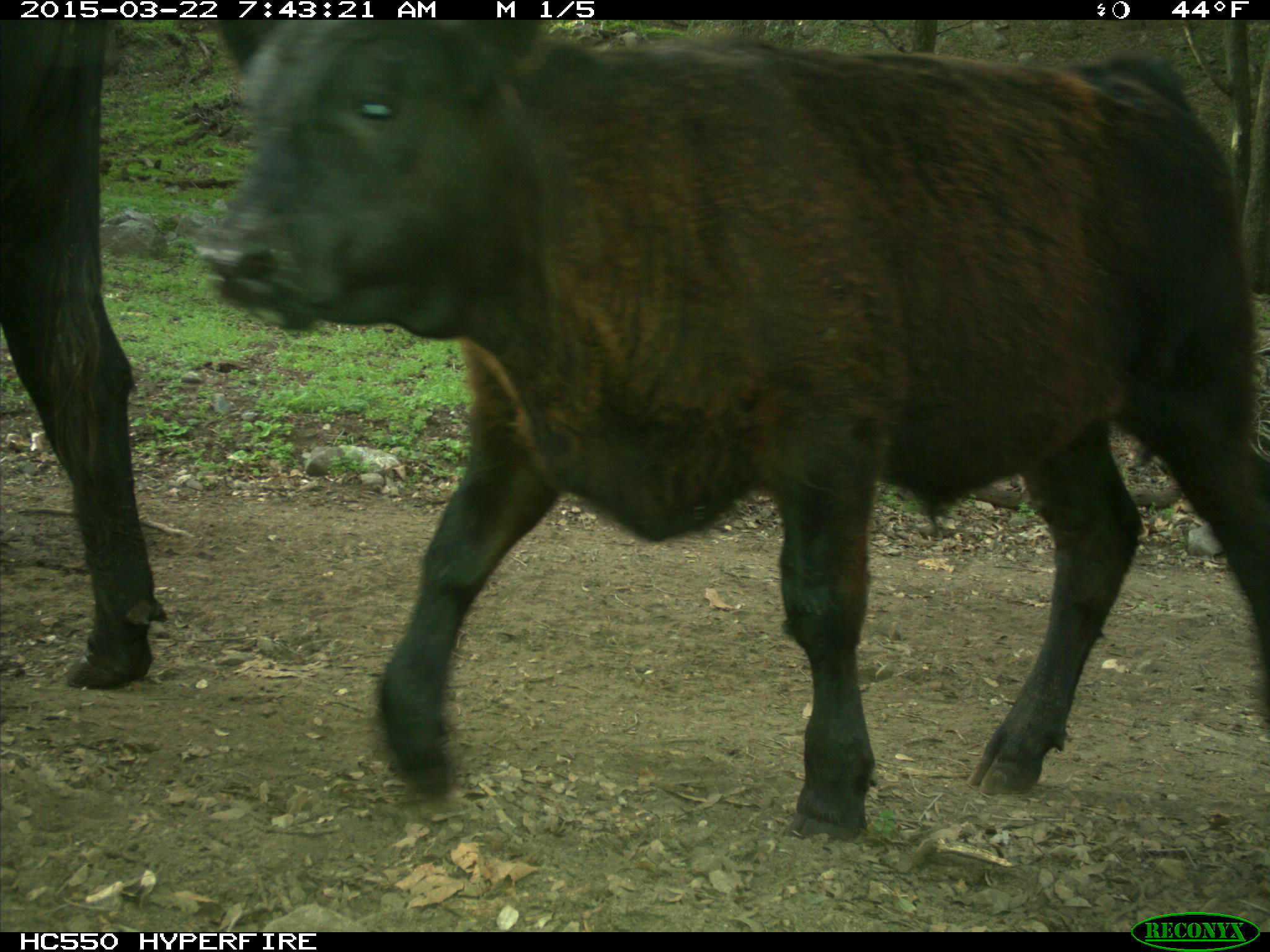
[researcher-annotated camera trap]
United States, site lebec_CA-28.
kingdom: Animalia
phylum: Chordata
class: Mammalia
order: Artiodactyla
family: Bovidae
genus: Bos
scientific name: Bos taurus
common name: domestic cow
Bos taurus (domestic cow).